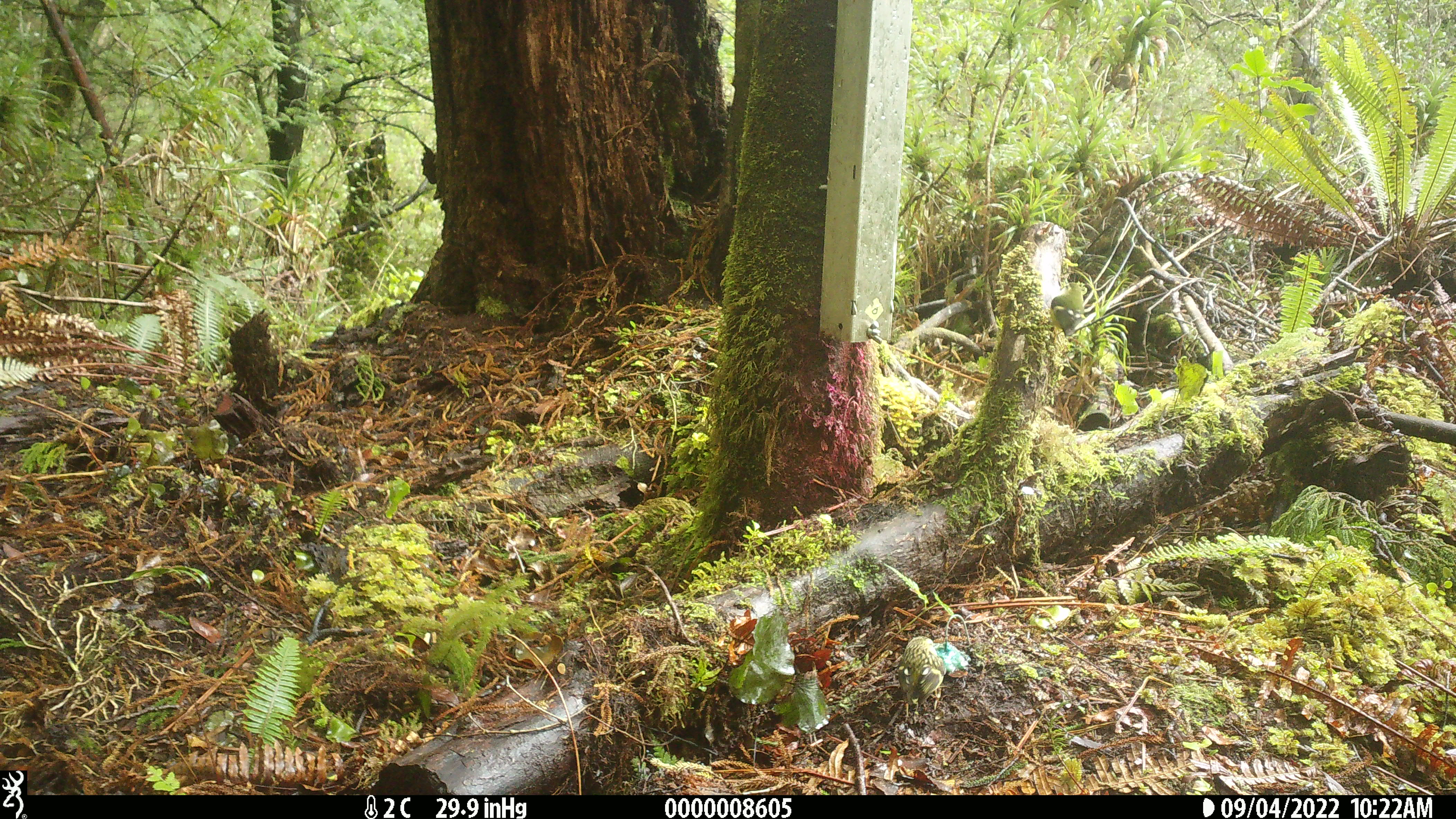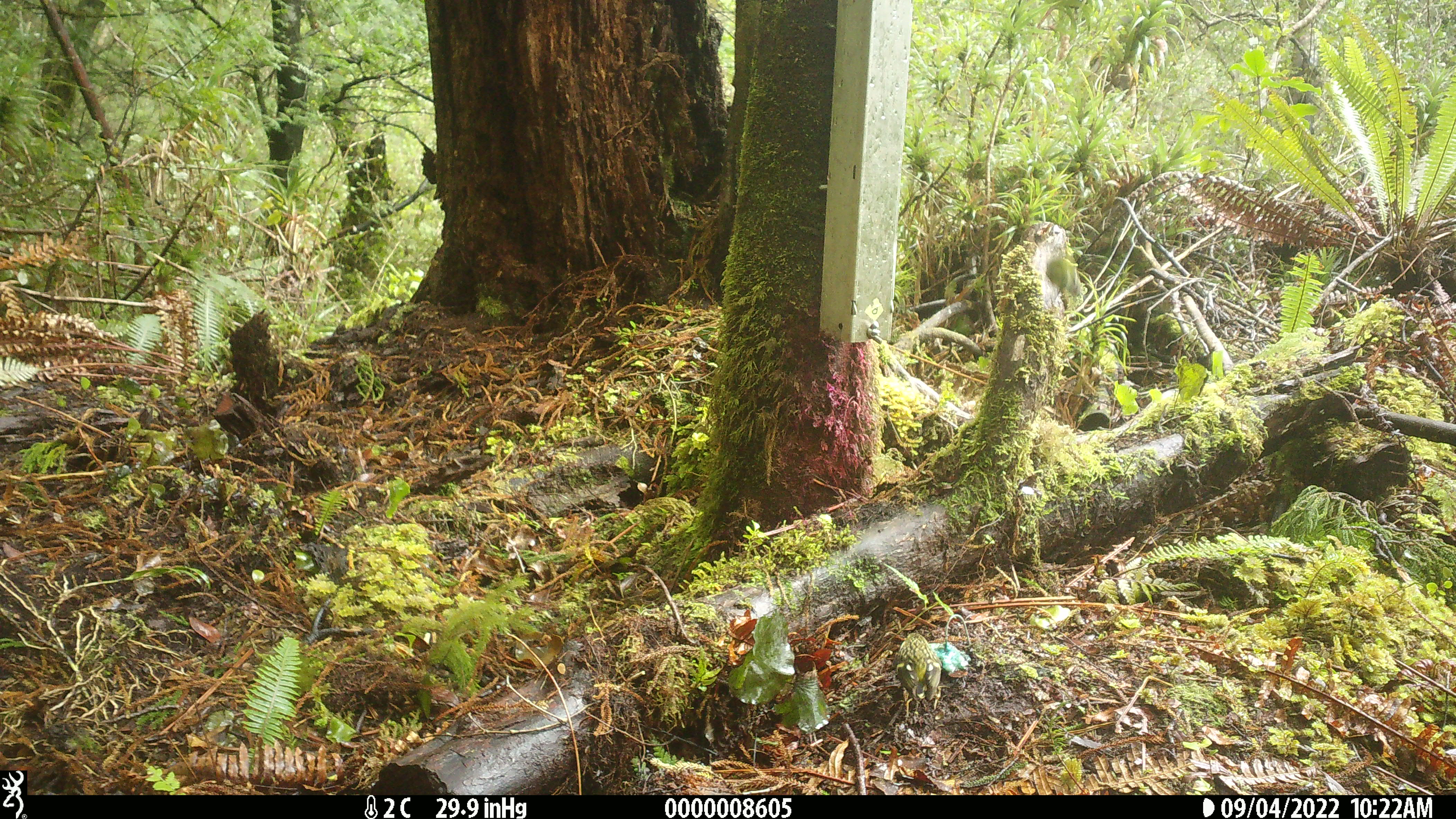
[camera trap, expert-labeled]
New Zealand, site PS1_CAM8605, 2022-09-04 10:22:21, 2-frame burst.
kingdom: Animalia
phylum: Chordata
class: Aves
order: Passeriformes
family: Acanthisittidae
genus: Acanthisitta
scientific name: Acanthisitta chloris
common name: rifleman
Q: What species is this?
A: Rifleman (Acanthisitta chloris).